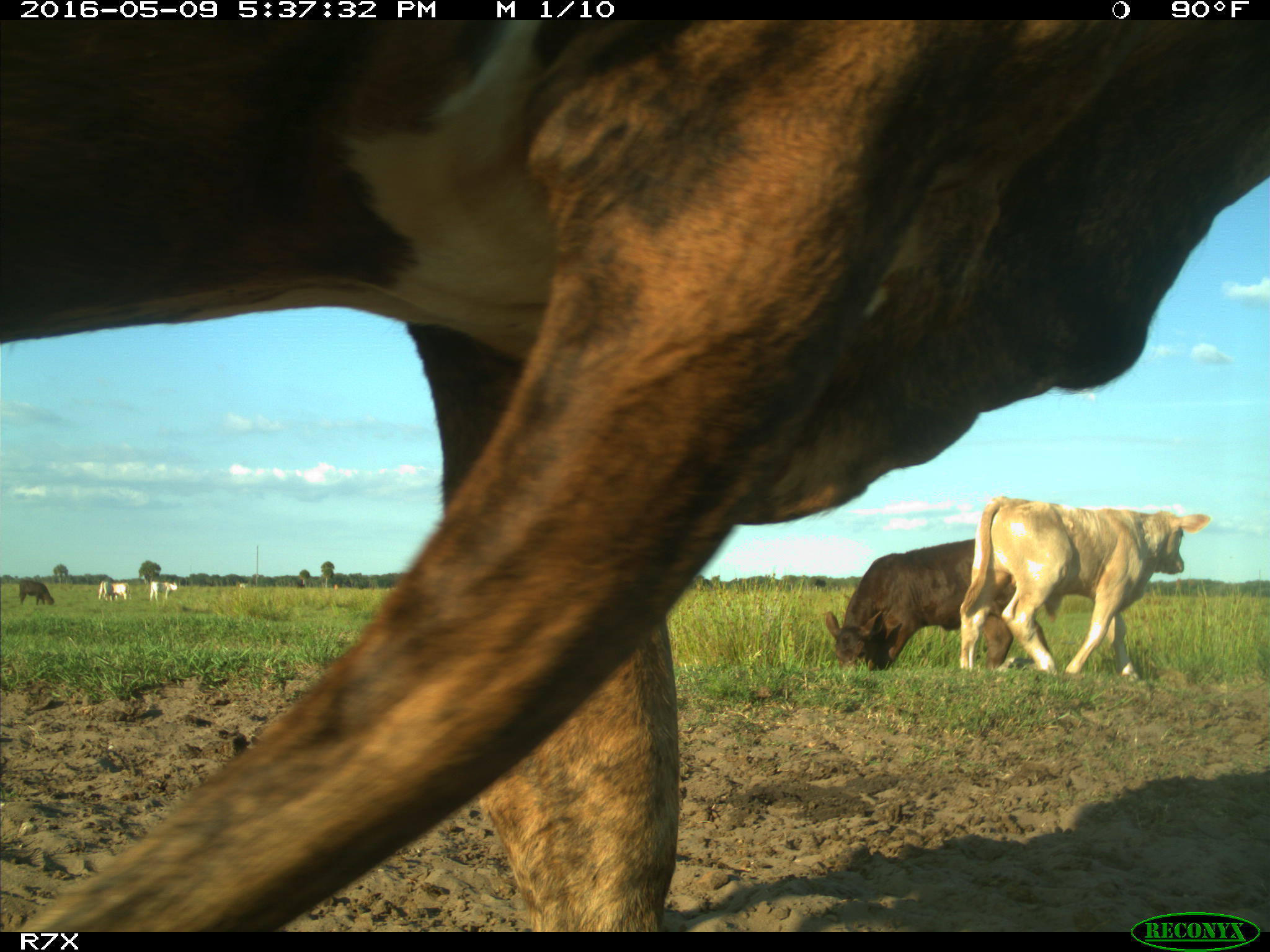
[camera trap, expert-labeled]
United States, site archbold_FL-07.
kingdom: Animalia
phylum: Chordata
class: Mammalia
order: Artiodactyla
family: Bovidae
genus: Bos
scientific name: Bos taurus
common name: domestic cow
Bos taurus (domestic cow).